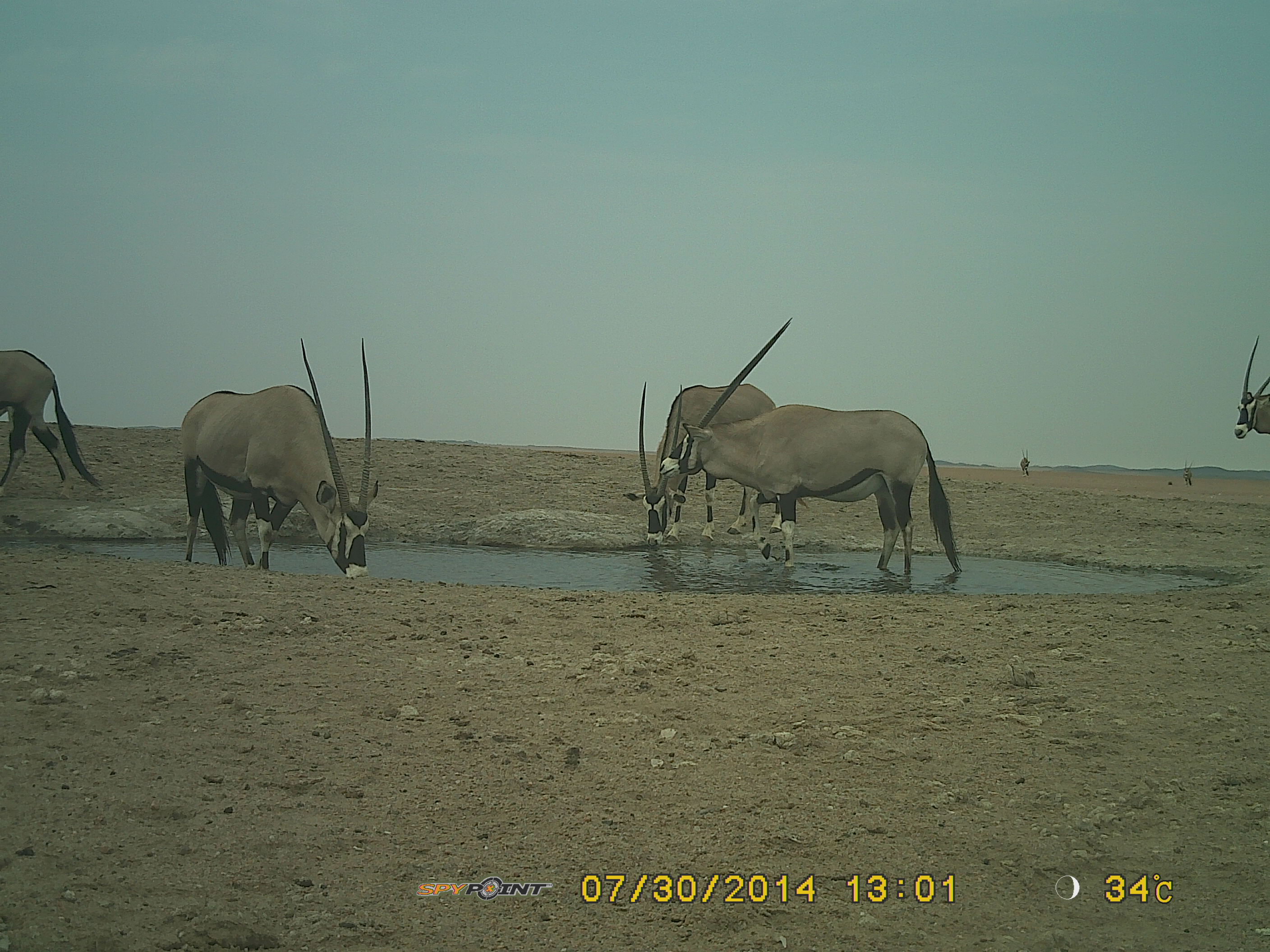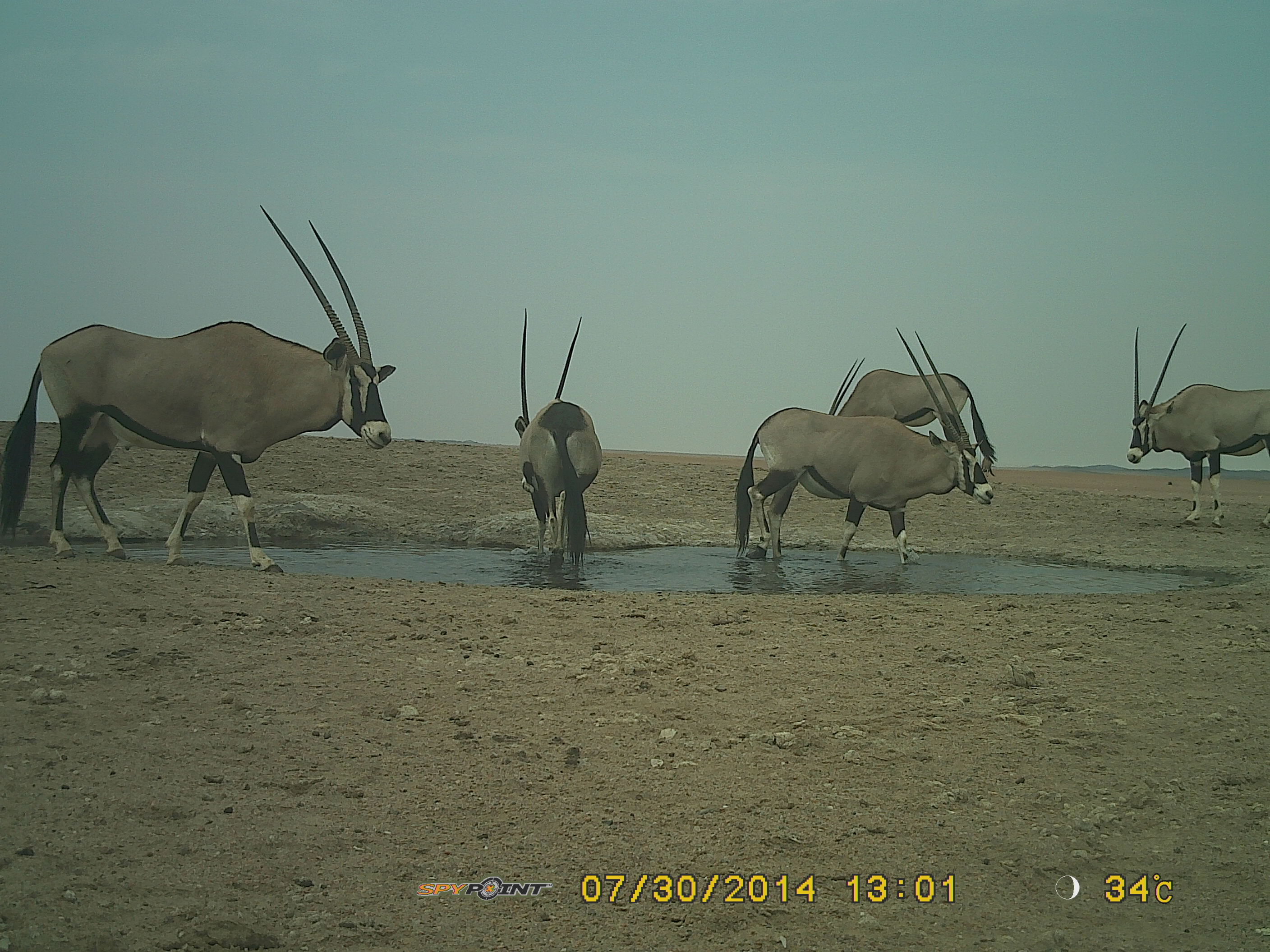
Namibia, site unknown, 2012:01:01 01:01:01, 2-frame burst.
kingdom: Animalia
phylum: Chordata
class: Mammalia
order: Artiodactyla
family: Bovidae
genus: Oryx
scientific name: Oryx gazella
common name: gemsbok